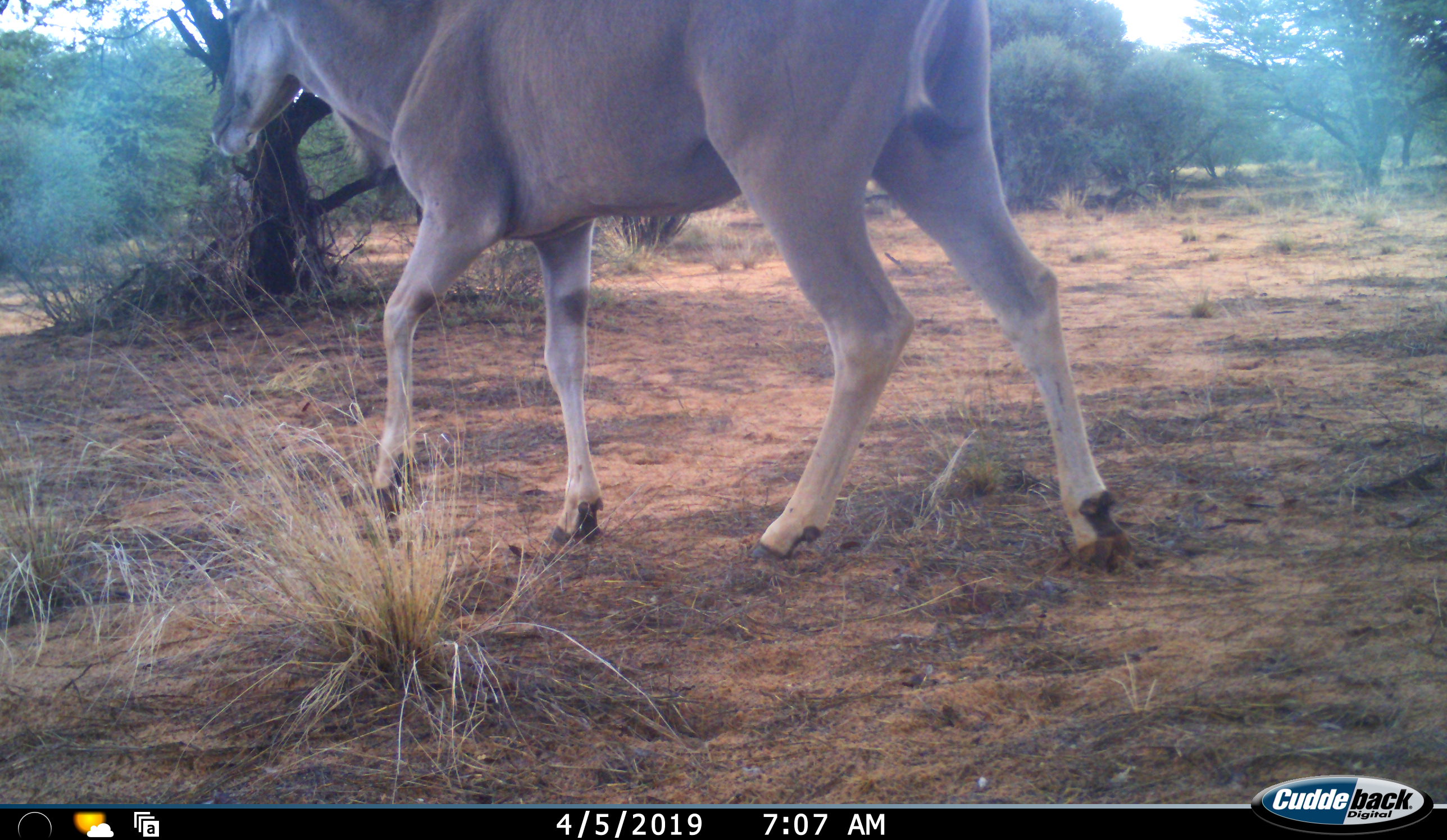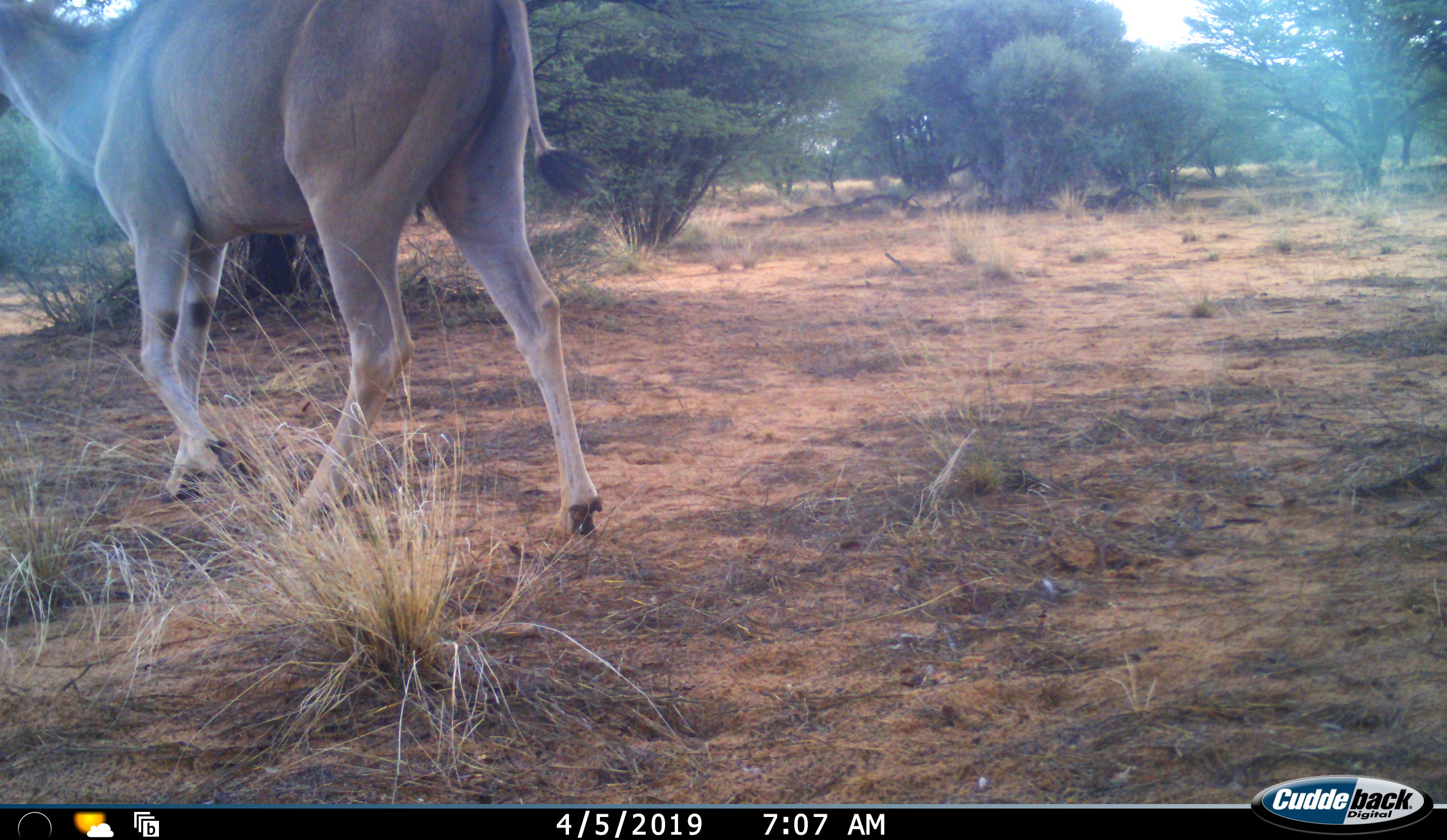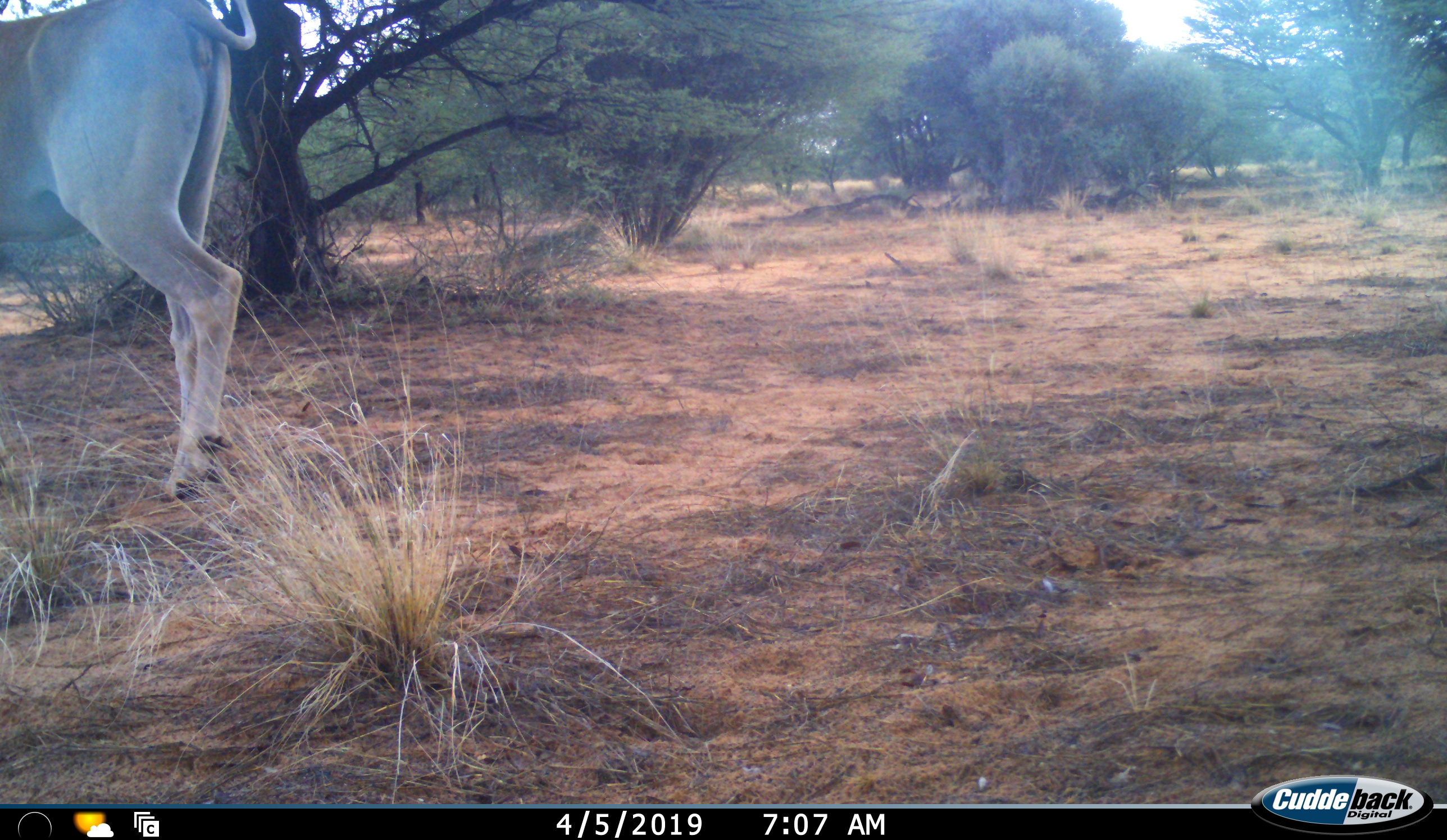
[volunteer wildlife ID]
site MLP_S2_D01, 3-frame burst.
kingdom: Animalia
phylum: Chordata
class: Mammalia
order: Artiodactyla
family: Bovidae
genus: Tragelaphus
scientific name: Tragelaphus oryx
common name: eland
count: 1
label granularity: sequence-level